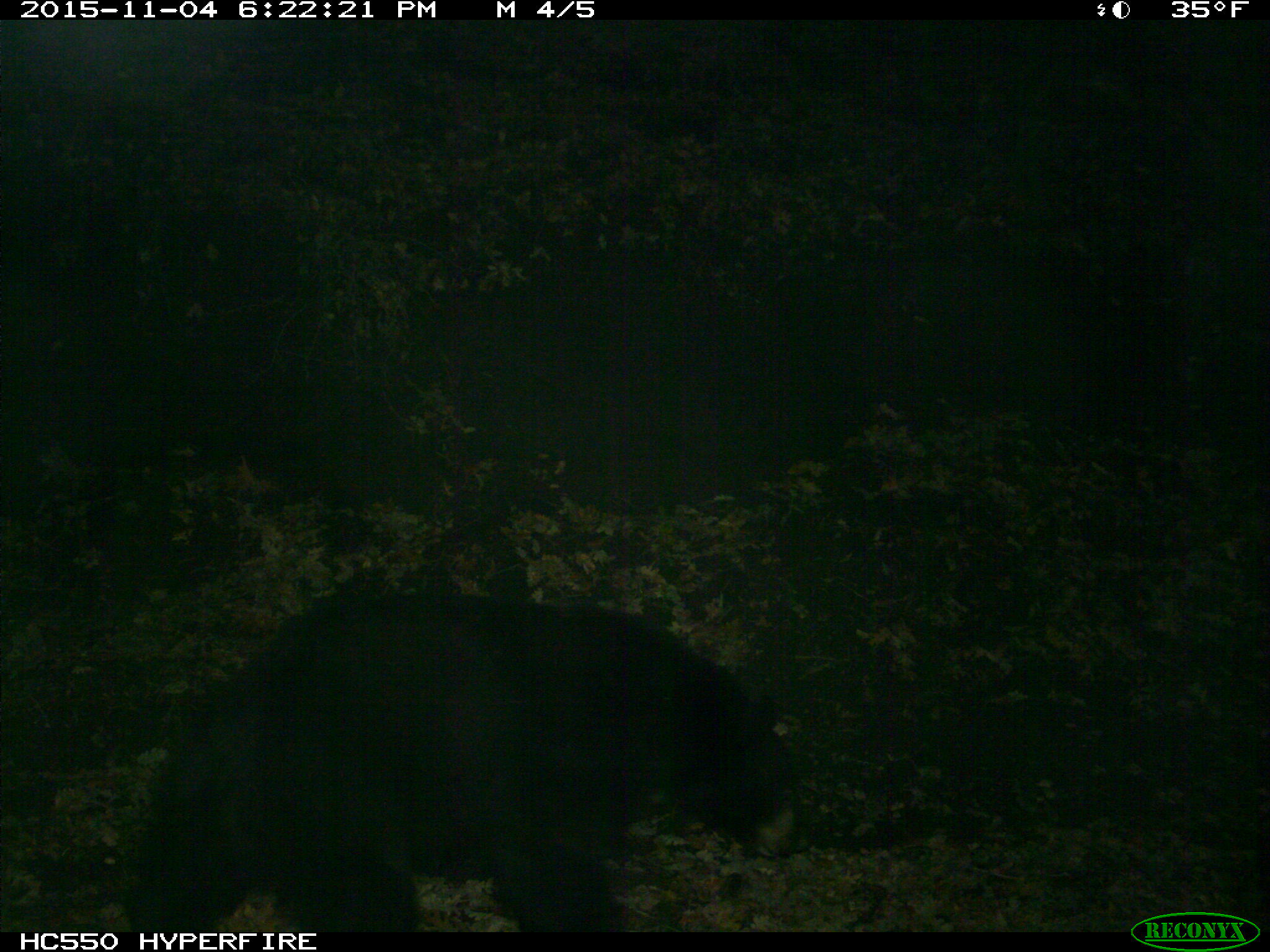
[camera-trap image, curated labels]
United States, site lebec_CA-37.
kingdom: Animalia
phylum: Chordata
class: Mammalia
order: Carnivora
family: Ursidae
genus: Ursus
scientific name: Ursus americanus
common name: american black bear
Ursus americanus (american black bear).